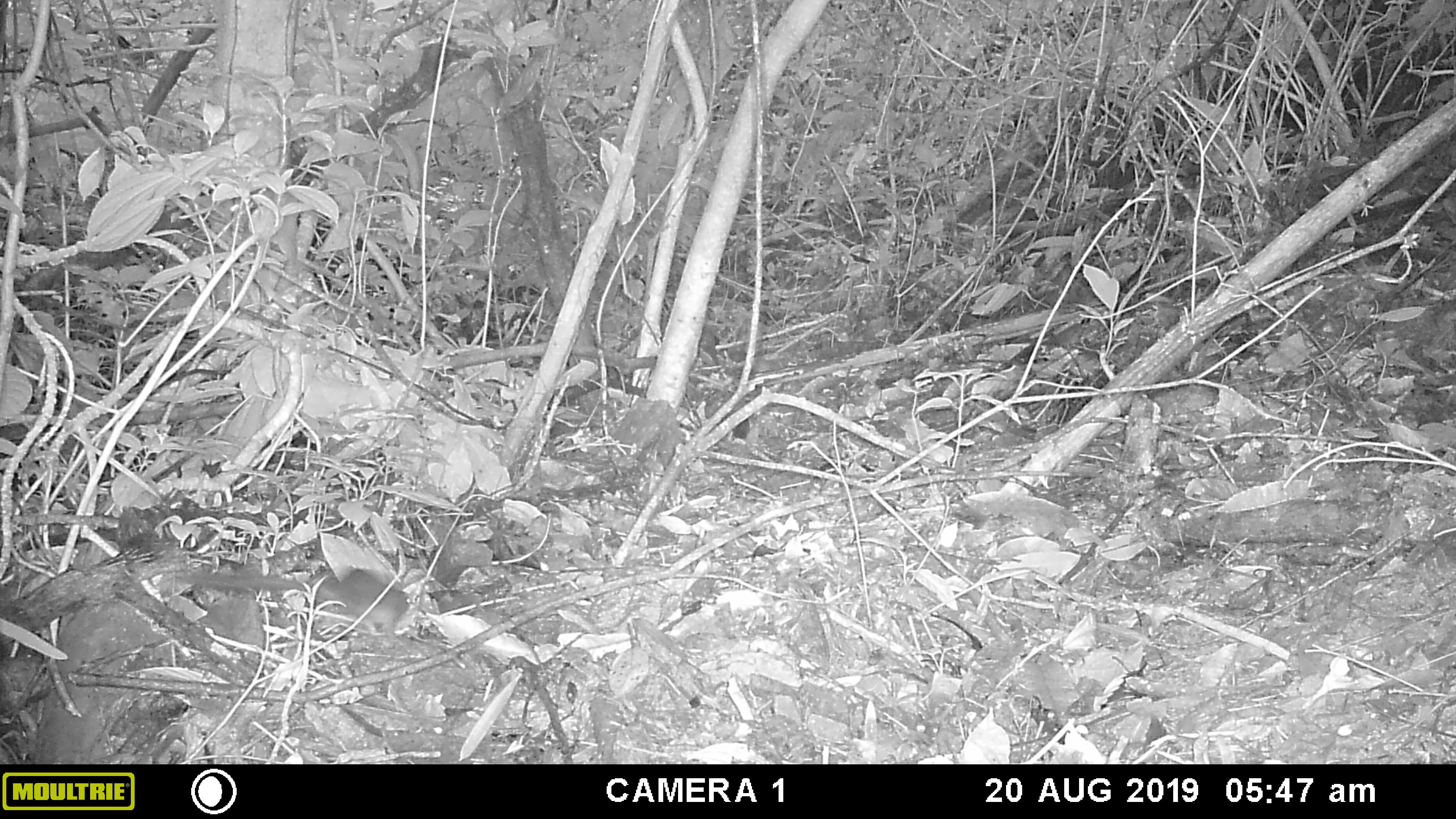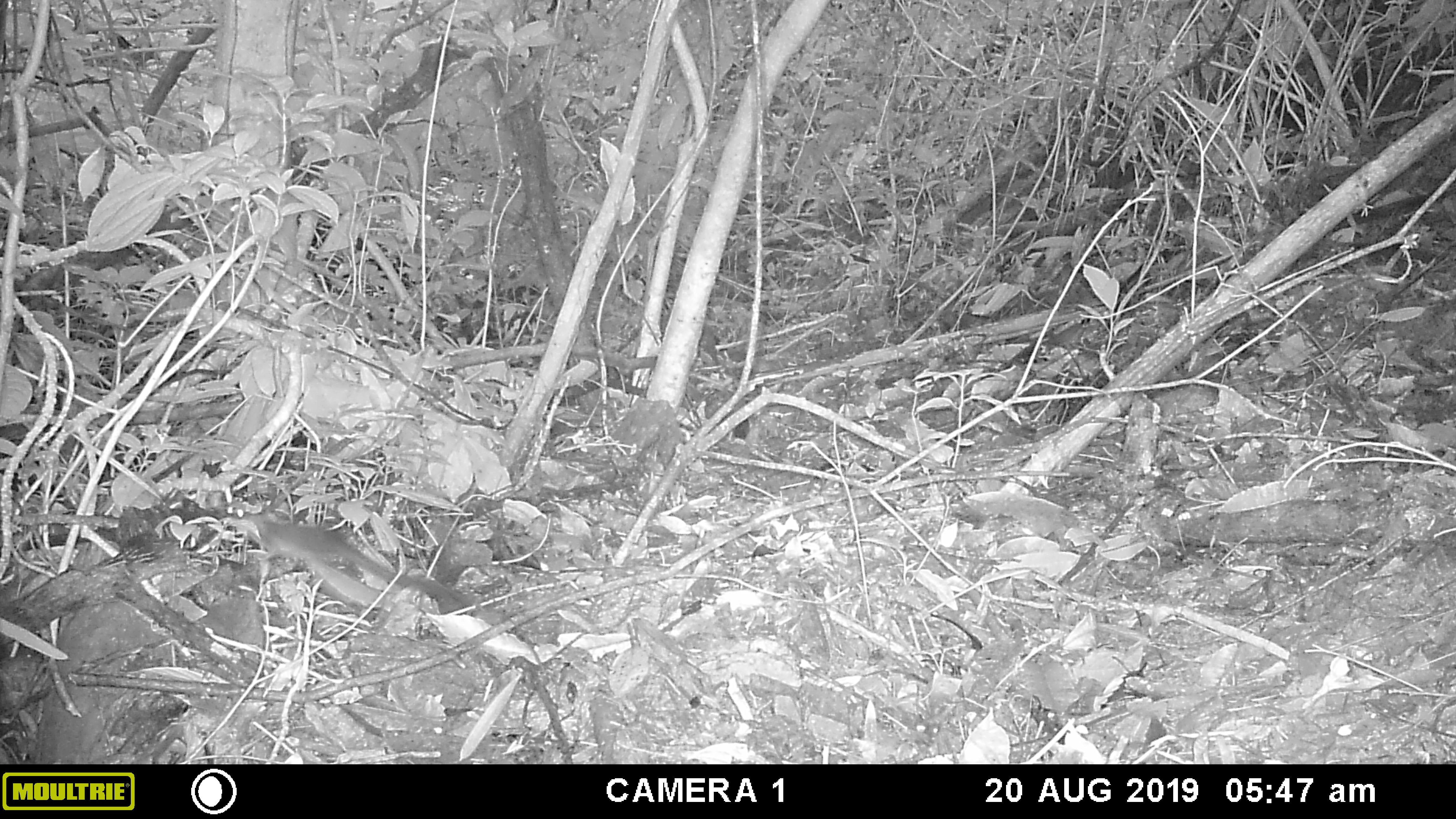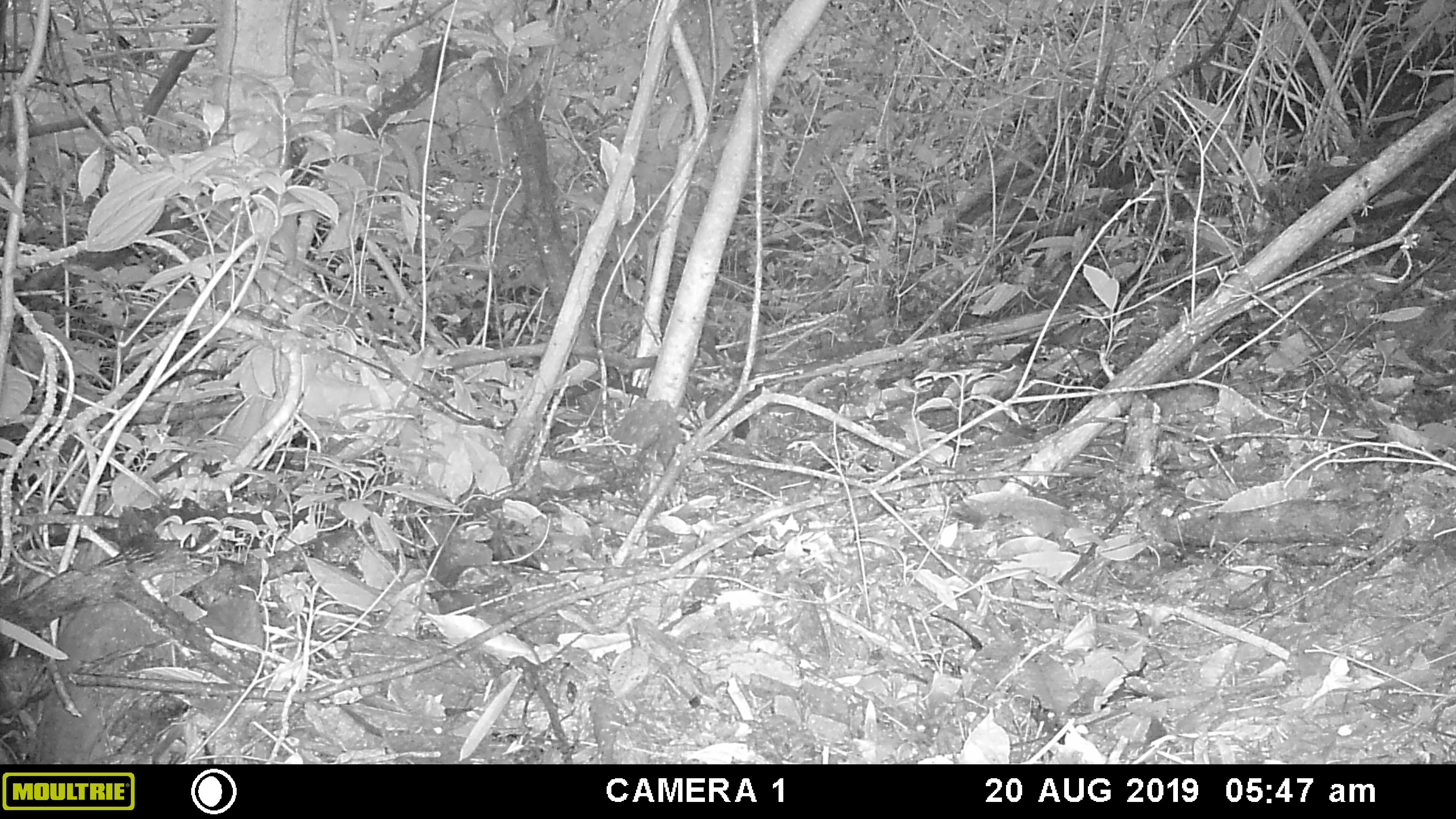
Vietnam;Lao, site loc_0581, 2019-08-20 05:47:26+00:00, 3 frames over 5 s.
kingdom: Animalia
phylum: Chordata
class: Mammalia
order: Scandentia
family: Tupaiidae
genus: Tupaia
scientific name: Tupaia belangeri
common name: northern treeshrew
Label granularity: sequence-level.